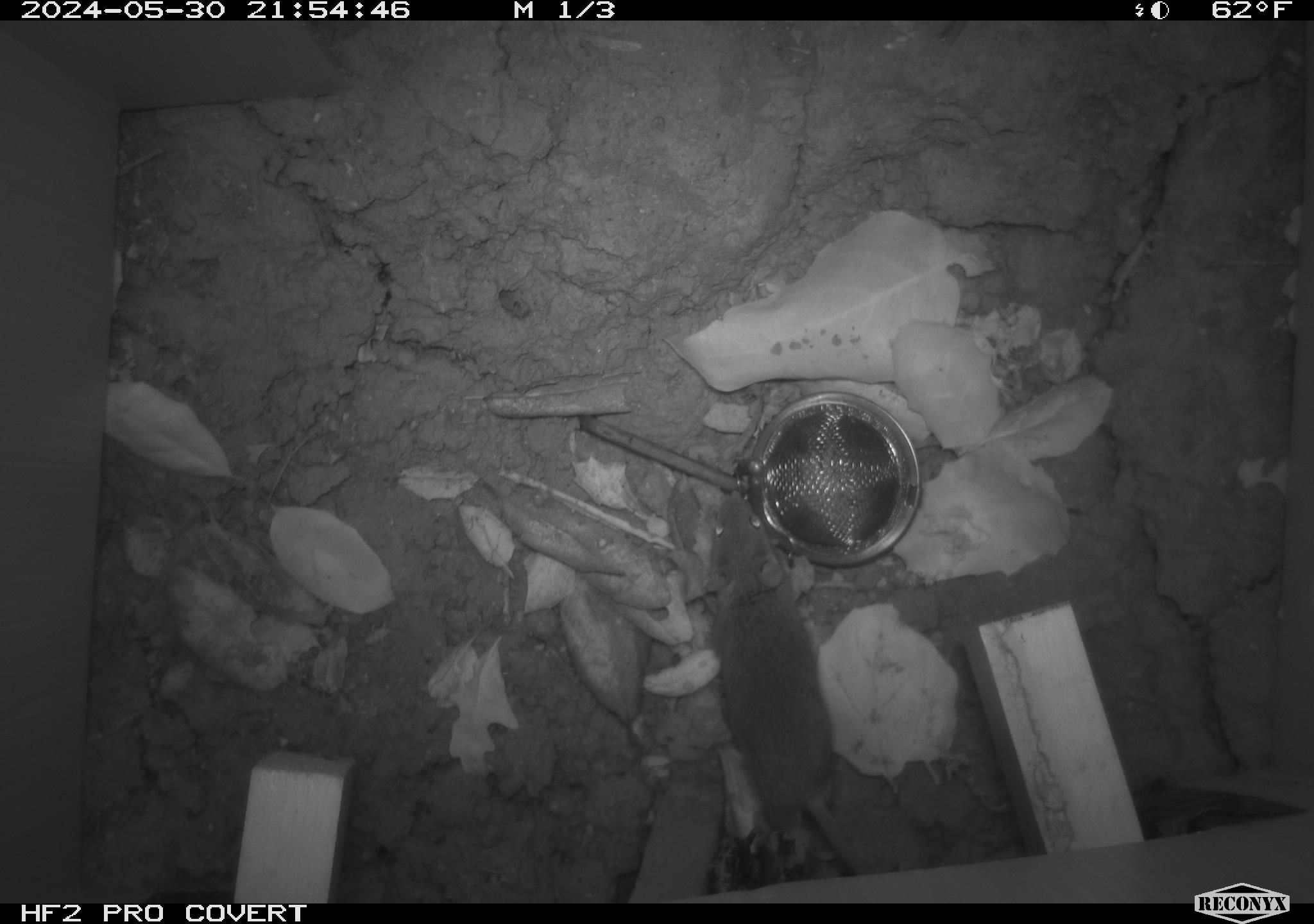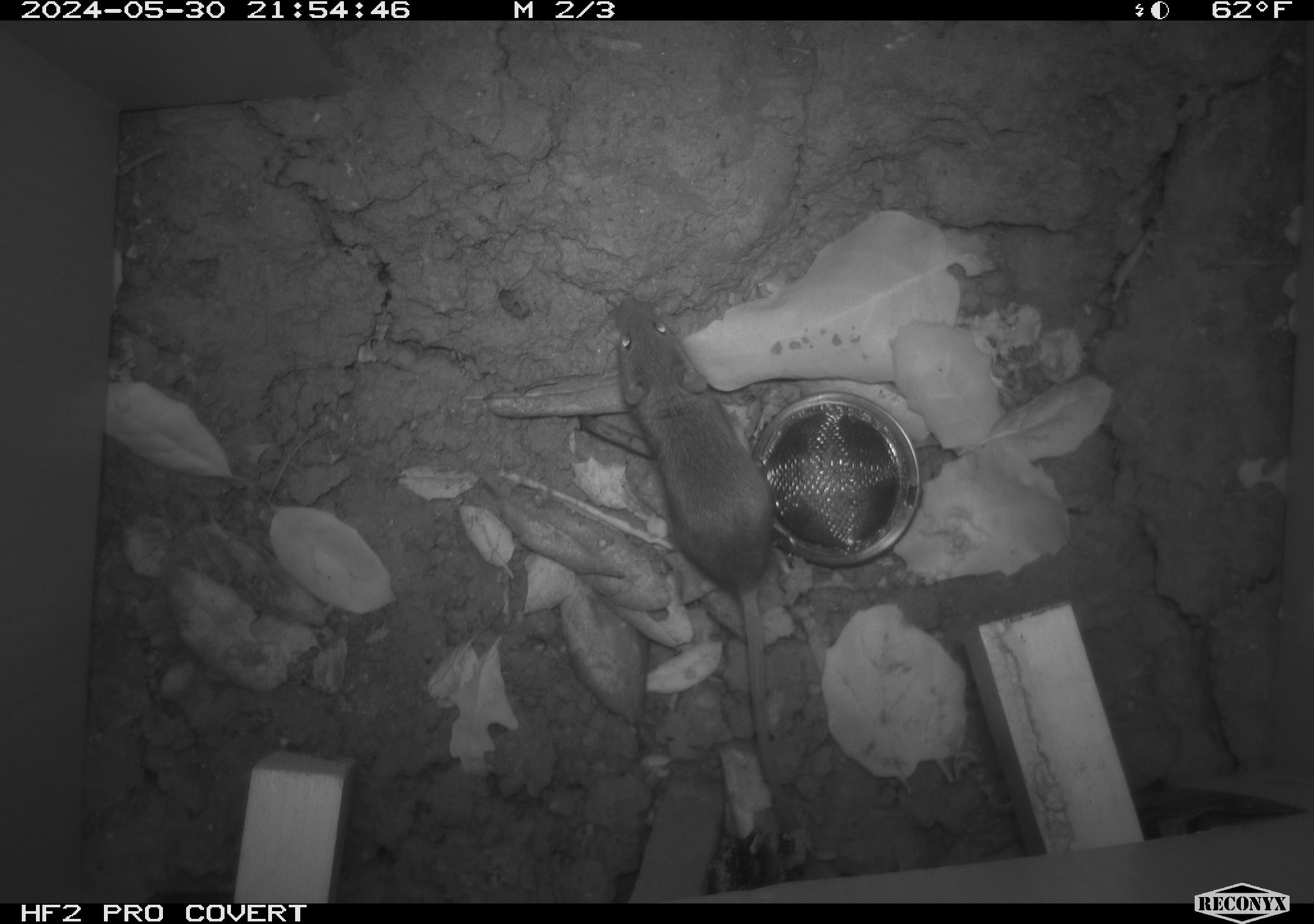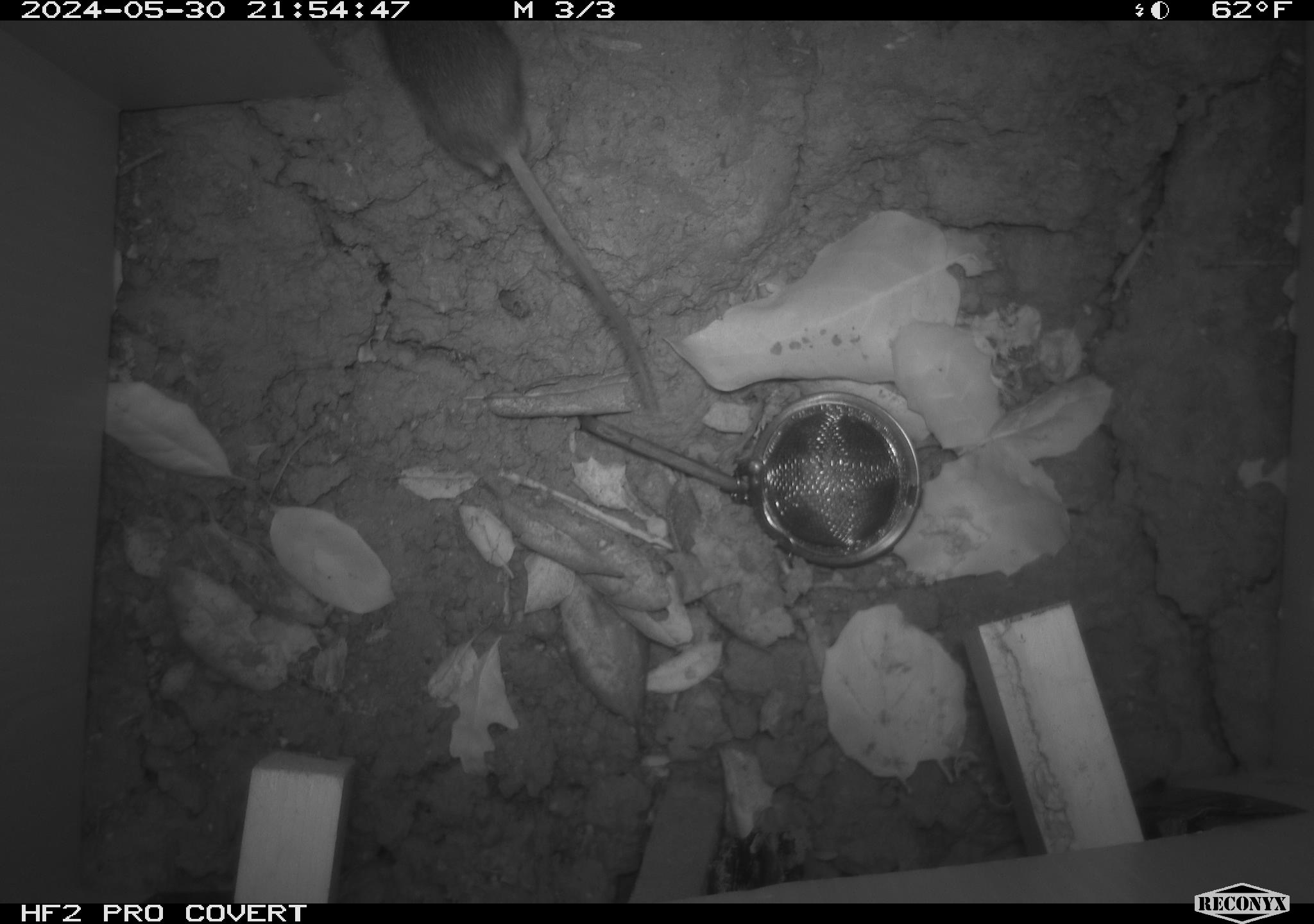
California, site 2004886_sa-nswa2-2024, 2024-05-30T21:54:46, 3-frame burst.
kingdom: Animalia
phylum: Chordata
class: Mammalia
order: Rodentia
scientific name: Rodentia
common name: rodent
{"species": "rodent (Rodentia)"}